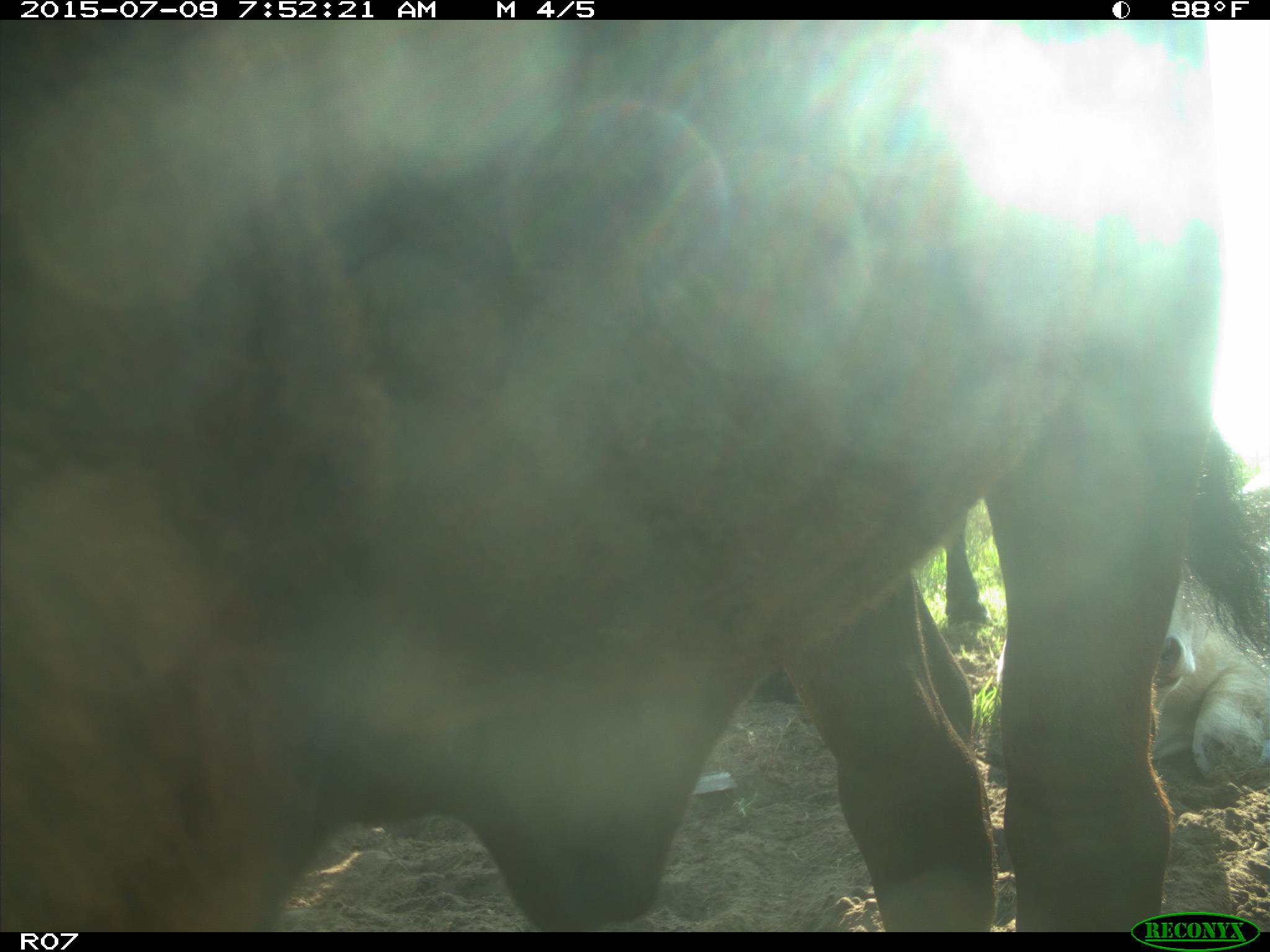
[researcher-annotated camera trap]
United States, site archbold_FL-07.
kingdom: Animalia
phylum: Chordata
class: Mammalia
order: Artiodactyla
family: Bovidae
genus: Bos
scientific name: Bos taurus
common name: domestic cow